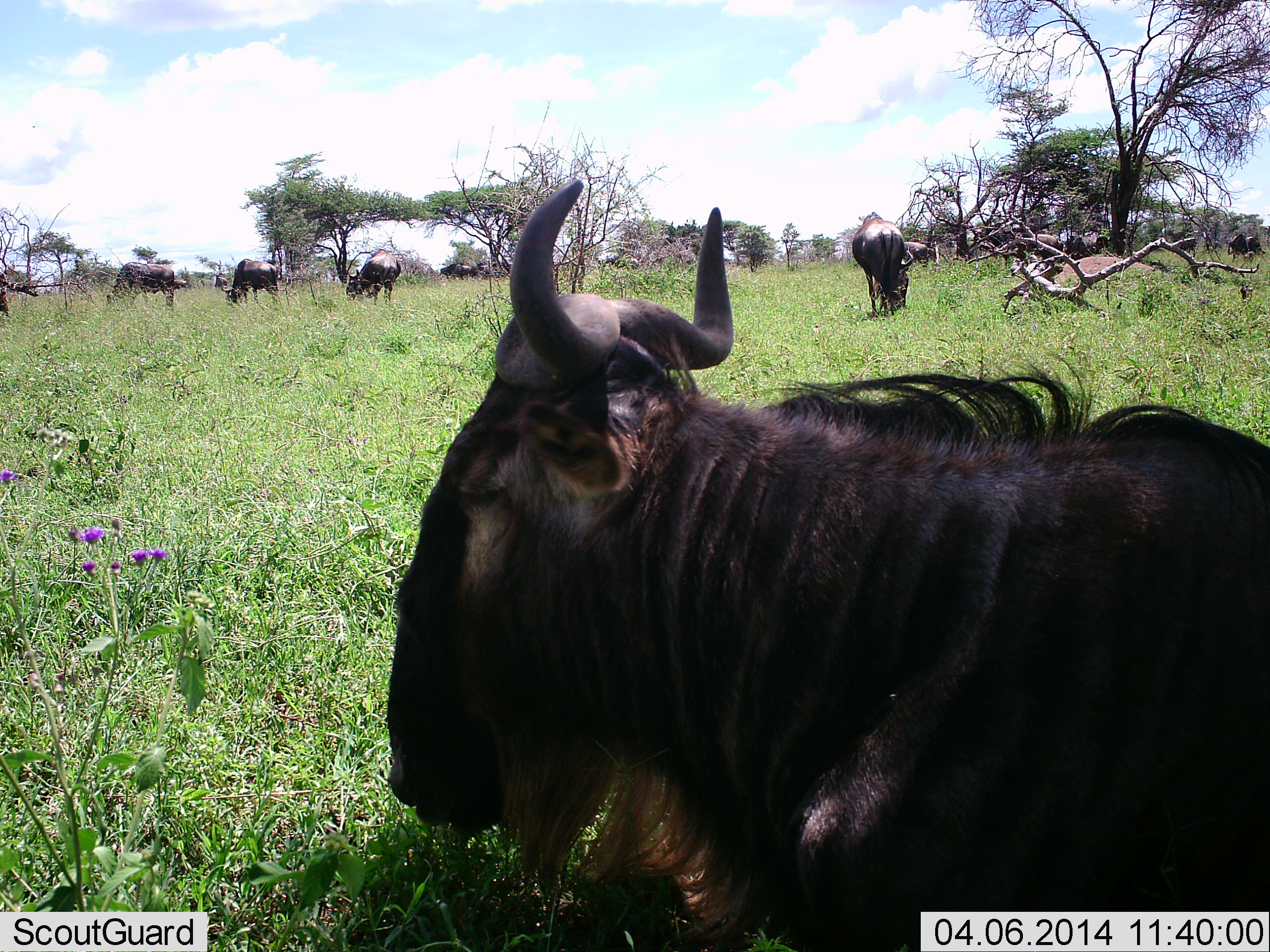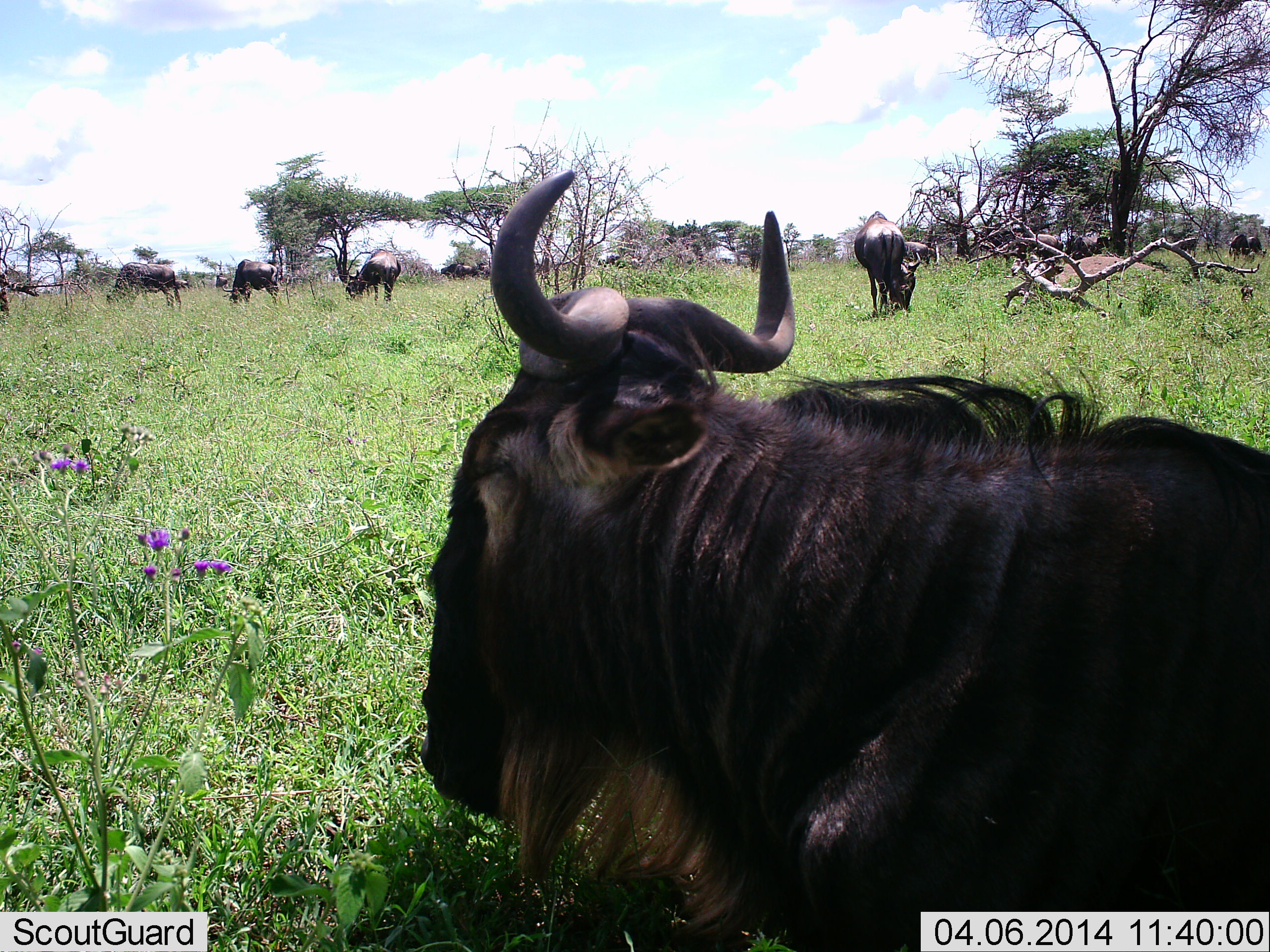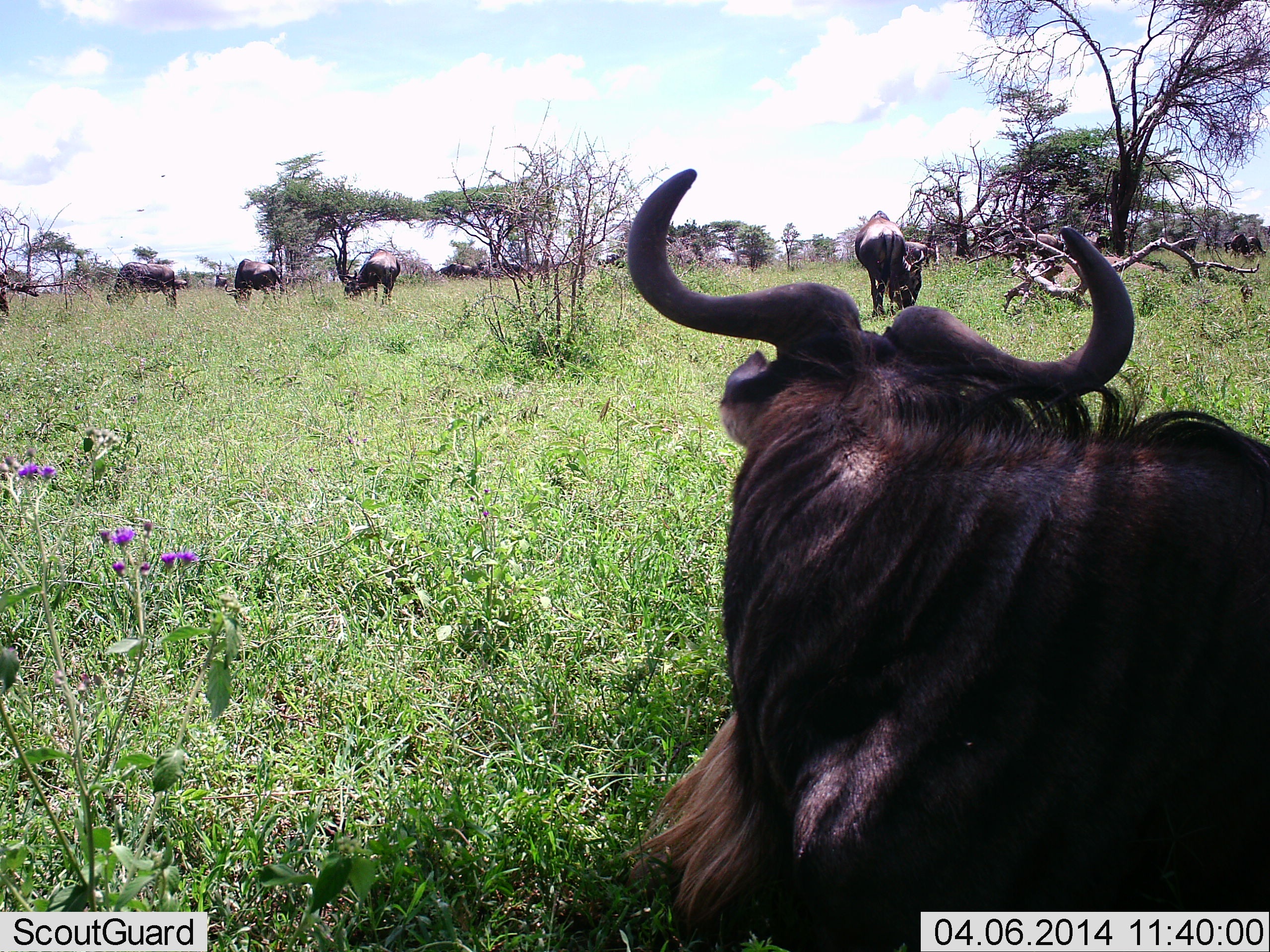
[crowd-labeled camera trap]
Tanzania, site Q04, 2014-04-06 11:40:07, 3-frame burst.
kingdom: Animalia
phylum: Chordata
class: Mammalia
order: Artiodactyla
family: Bovidae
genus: Connochaetes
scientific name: Connochaetes taurinus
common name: blue wildebeest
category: wildebeest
Wildebeest (blue wildebeest) (Connochaetes taurinus), count 8. Behavior (volunteer vote fractions): standing 30%, resting 90%, moving 20%, interacting 10%. Young present (vote fraction): 0%. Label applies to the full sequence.